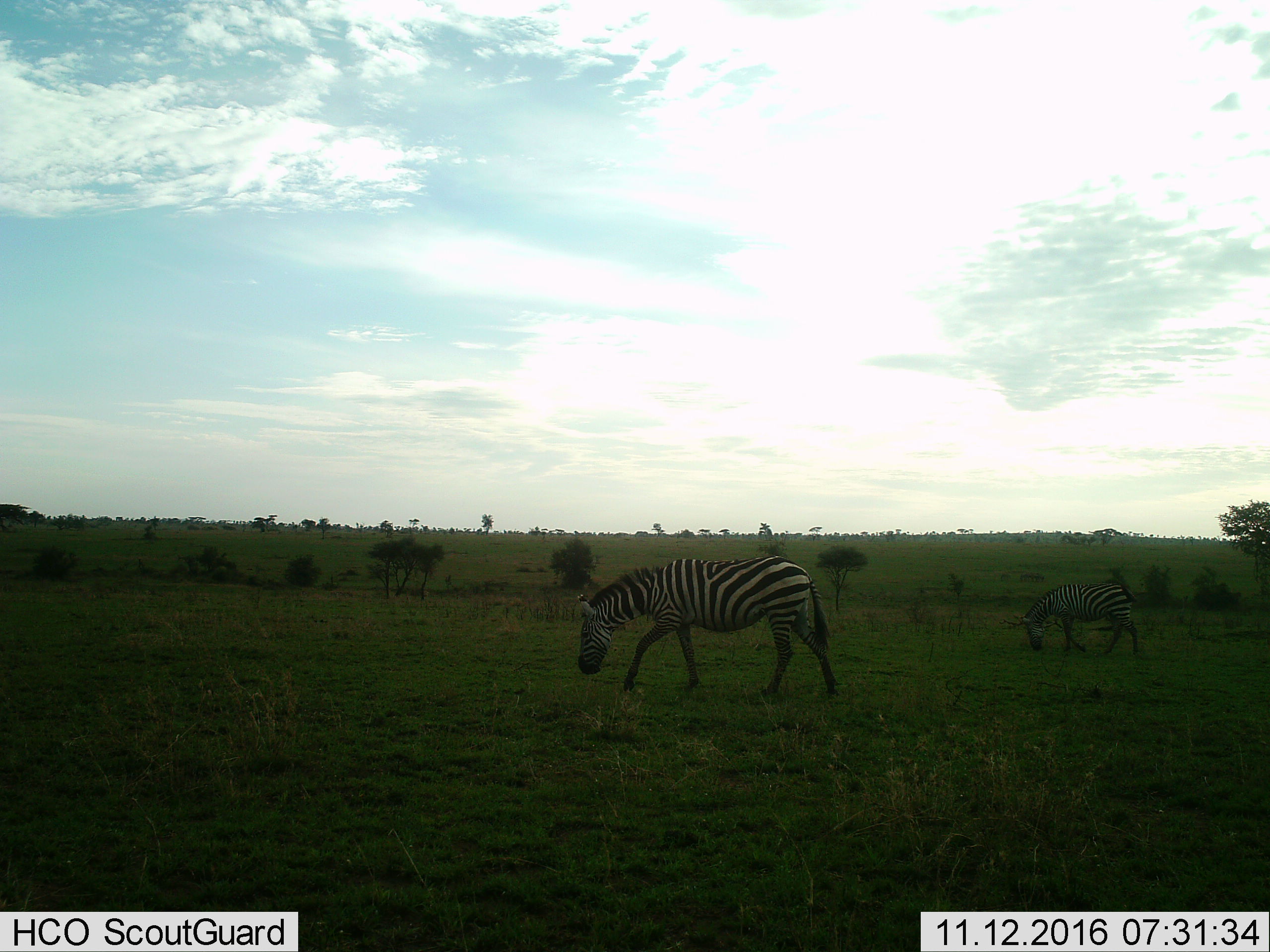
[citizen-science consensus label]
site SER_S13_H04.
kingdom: Animalia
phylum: Chordata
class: Mammalia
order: Perissodactyla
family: Equidae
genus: Equus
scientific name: Equus quagga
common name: plains zebra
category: zebraplains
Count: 2.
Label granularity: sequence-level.